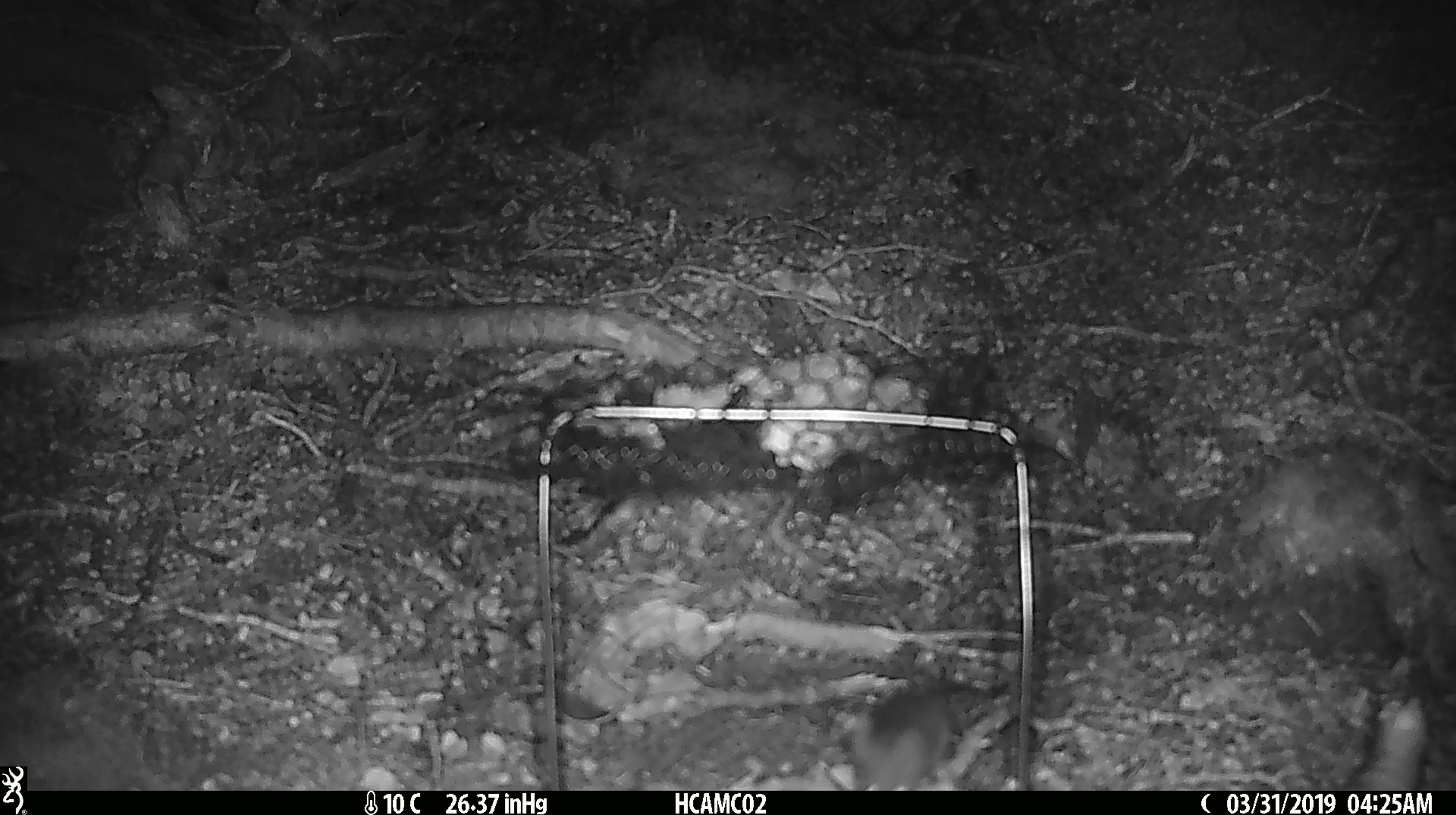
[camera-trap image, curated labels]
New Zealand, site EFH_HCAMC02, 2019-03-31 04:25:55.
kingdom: Animalia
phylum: Chordata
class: Mammalia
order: Rodentia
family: Muridae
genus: Mus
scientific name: Mus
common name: mouse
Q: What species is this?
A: Mouse (Mus).